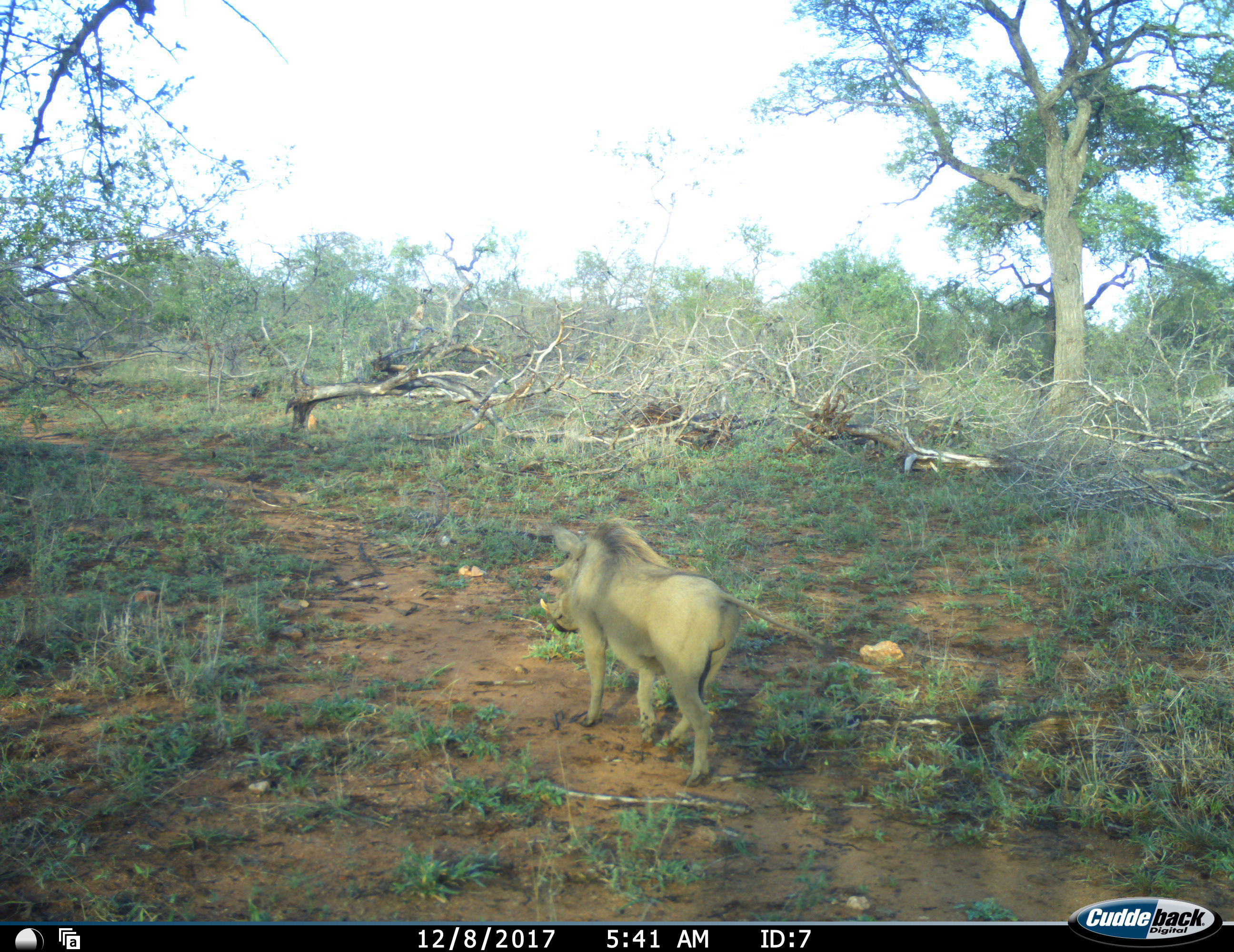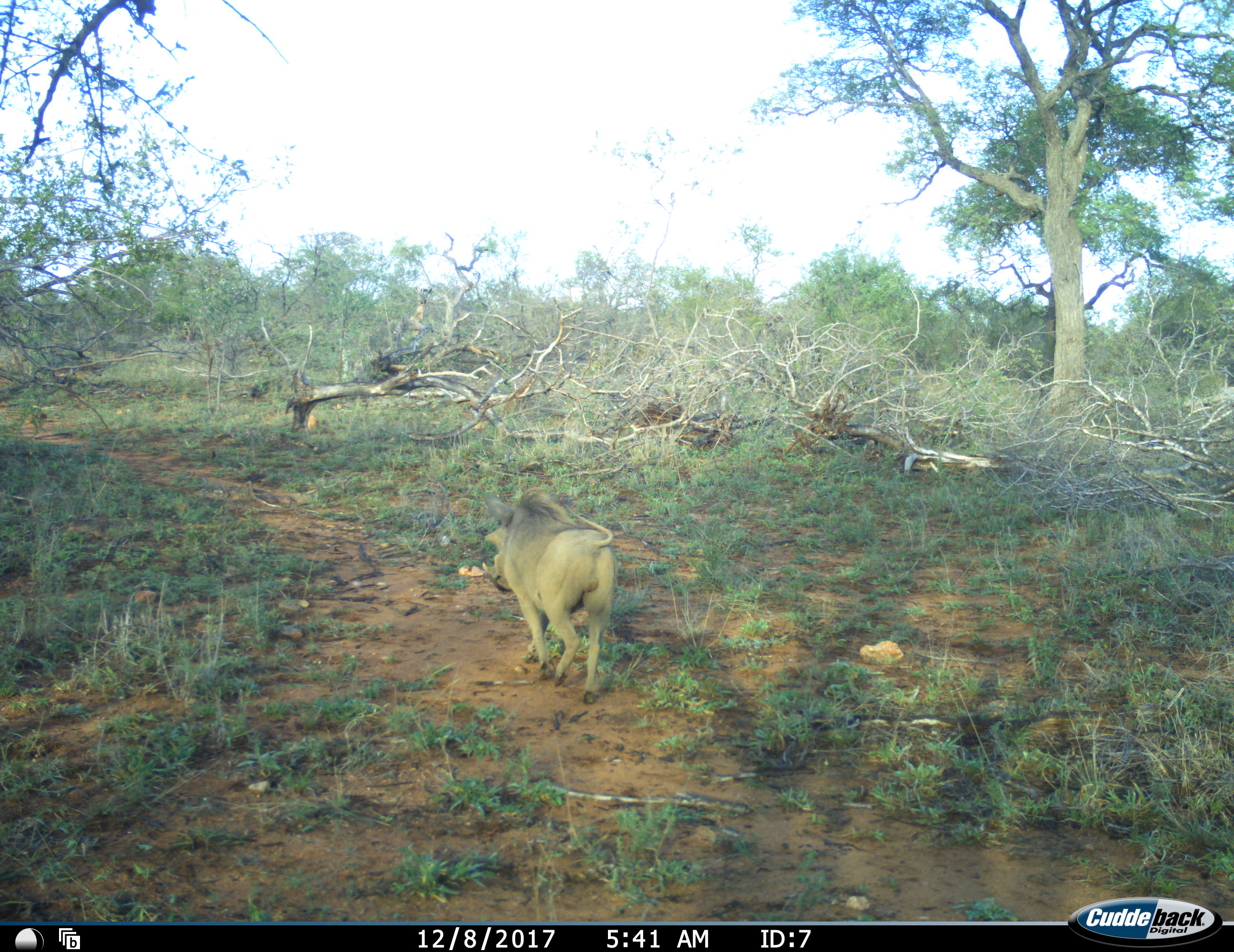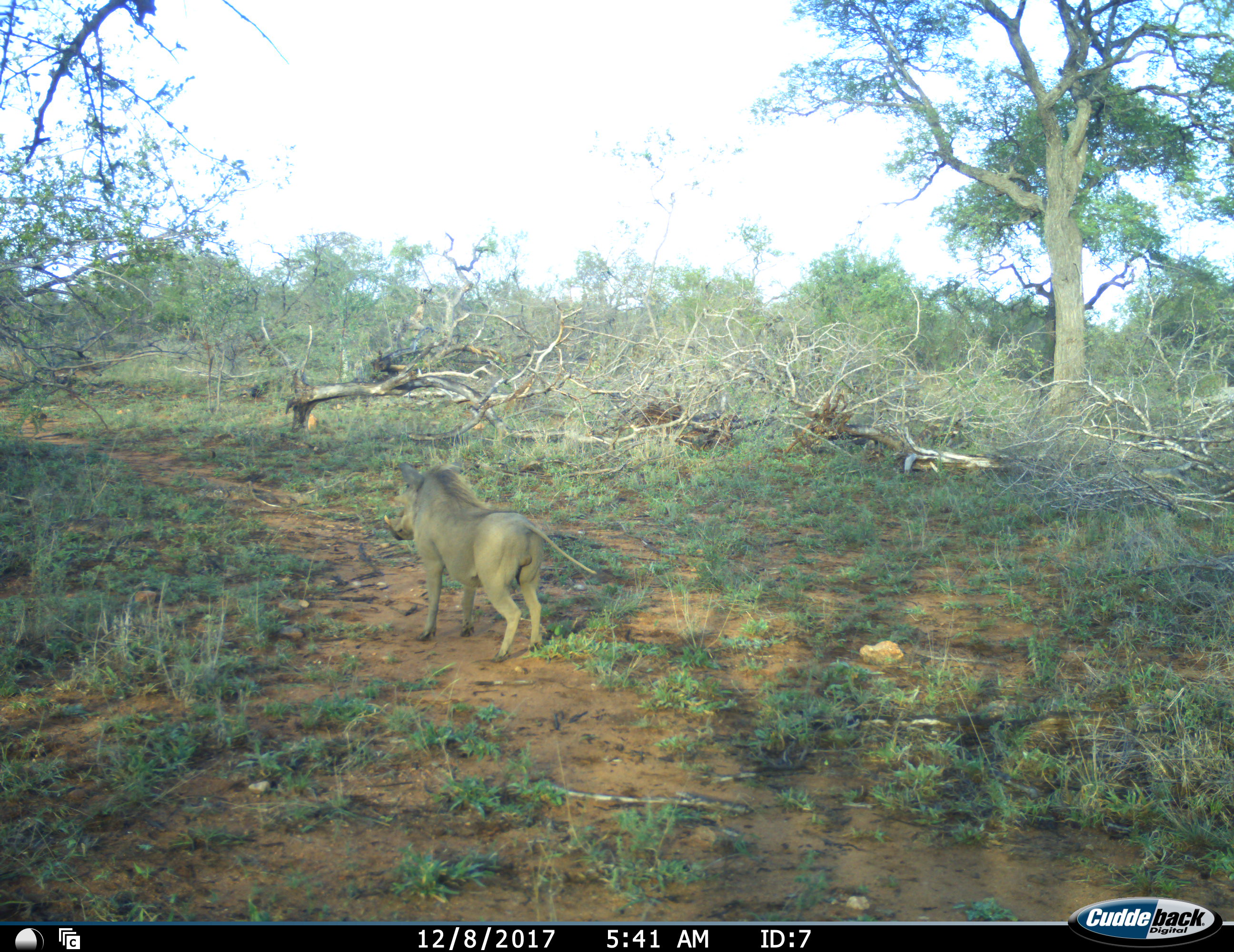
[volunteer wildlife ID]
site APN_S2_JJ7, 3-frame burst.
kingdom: Animalia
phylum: Chordata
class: Mammalia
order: Artiodactyla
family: Suidae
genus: Phacochoerus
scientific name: Phacochoerus africanus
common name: warthog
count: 1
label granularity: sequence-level